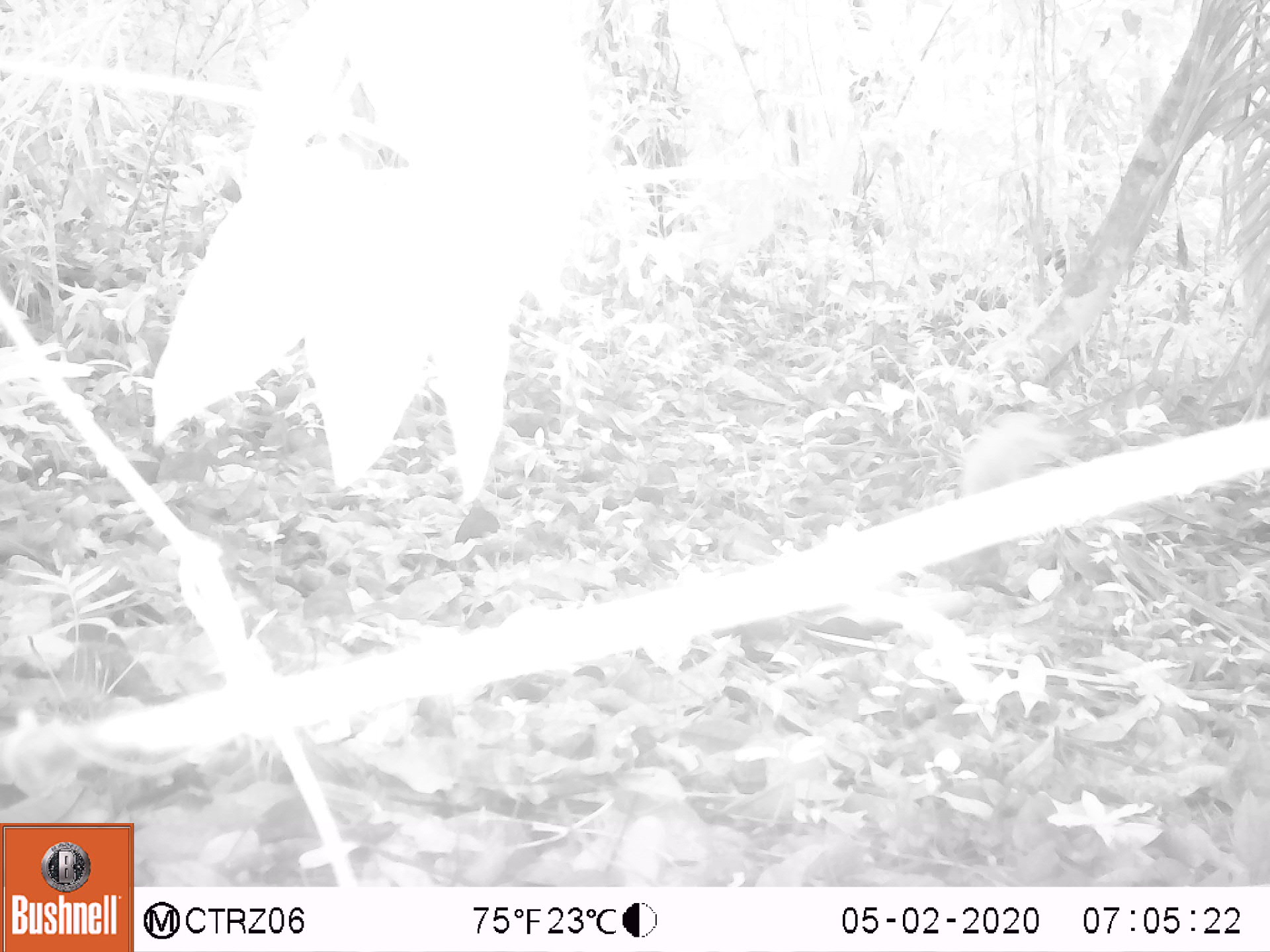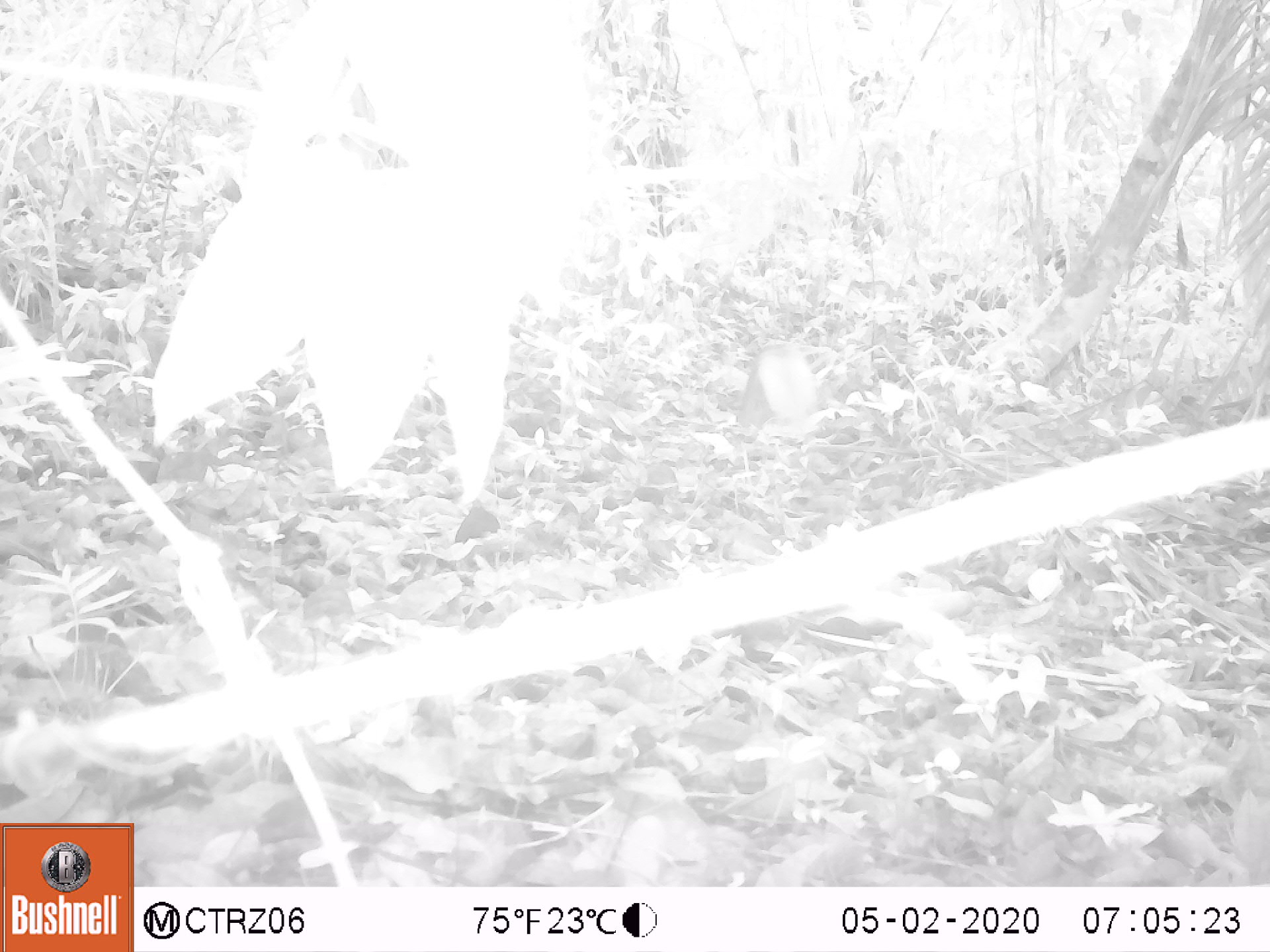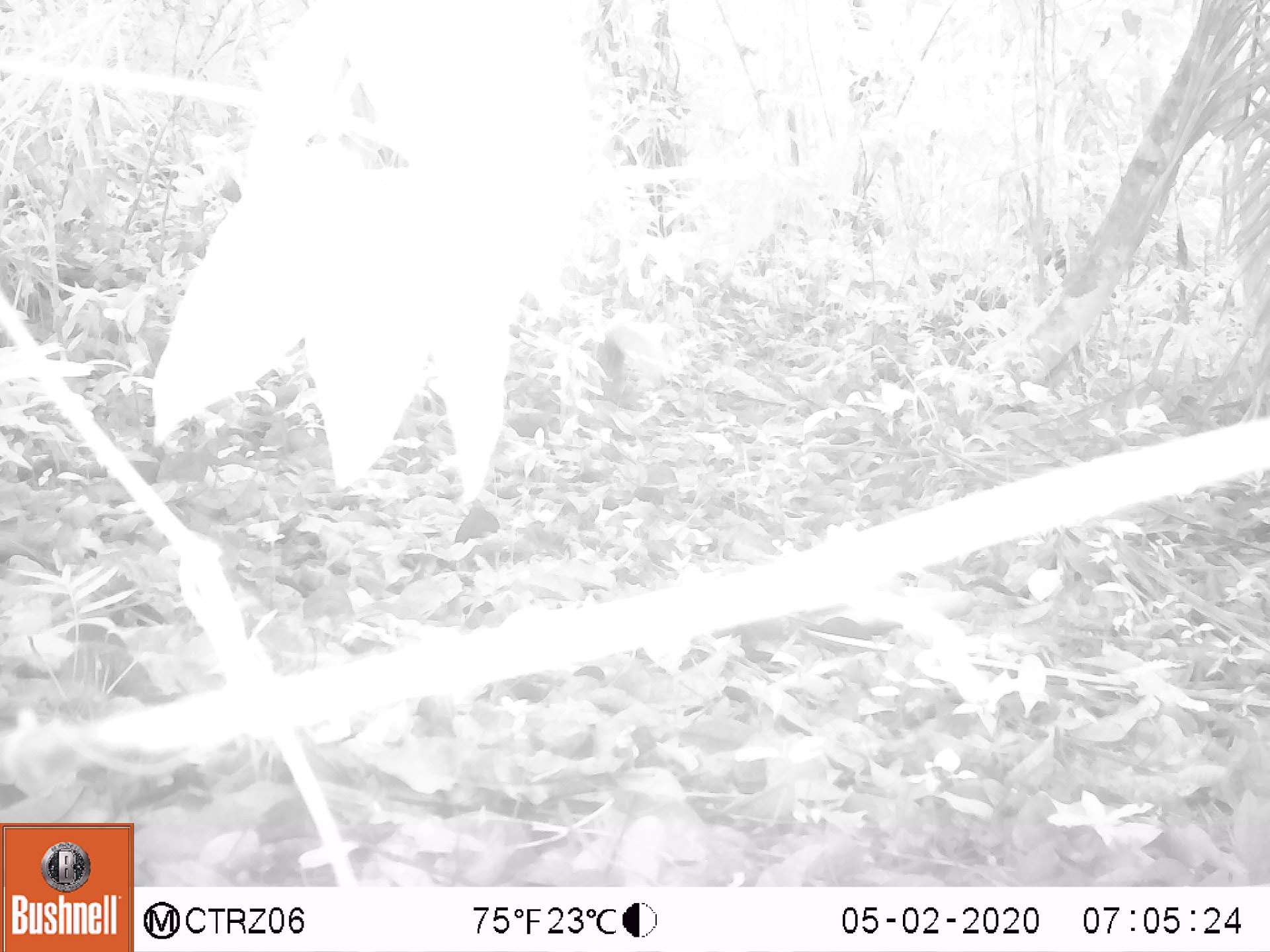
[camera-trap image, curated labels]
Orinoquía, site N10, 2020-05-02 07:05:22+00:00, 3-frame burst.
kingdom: Animalia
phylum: Chordata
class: Mammalia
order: Rodentia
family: Sciuridae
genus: Sciurus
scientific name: Sciurus igniventris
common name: northern amazon red squirrel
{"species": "northern amazon red squirrel (Sciurus igniventris)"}